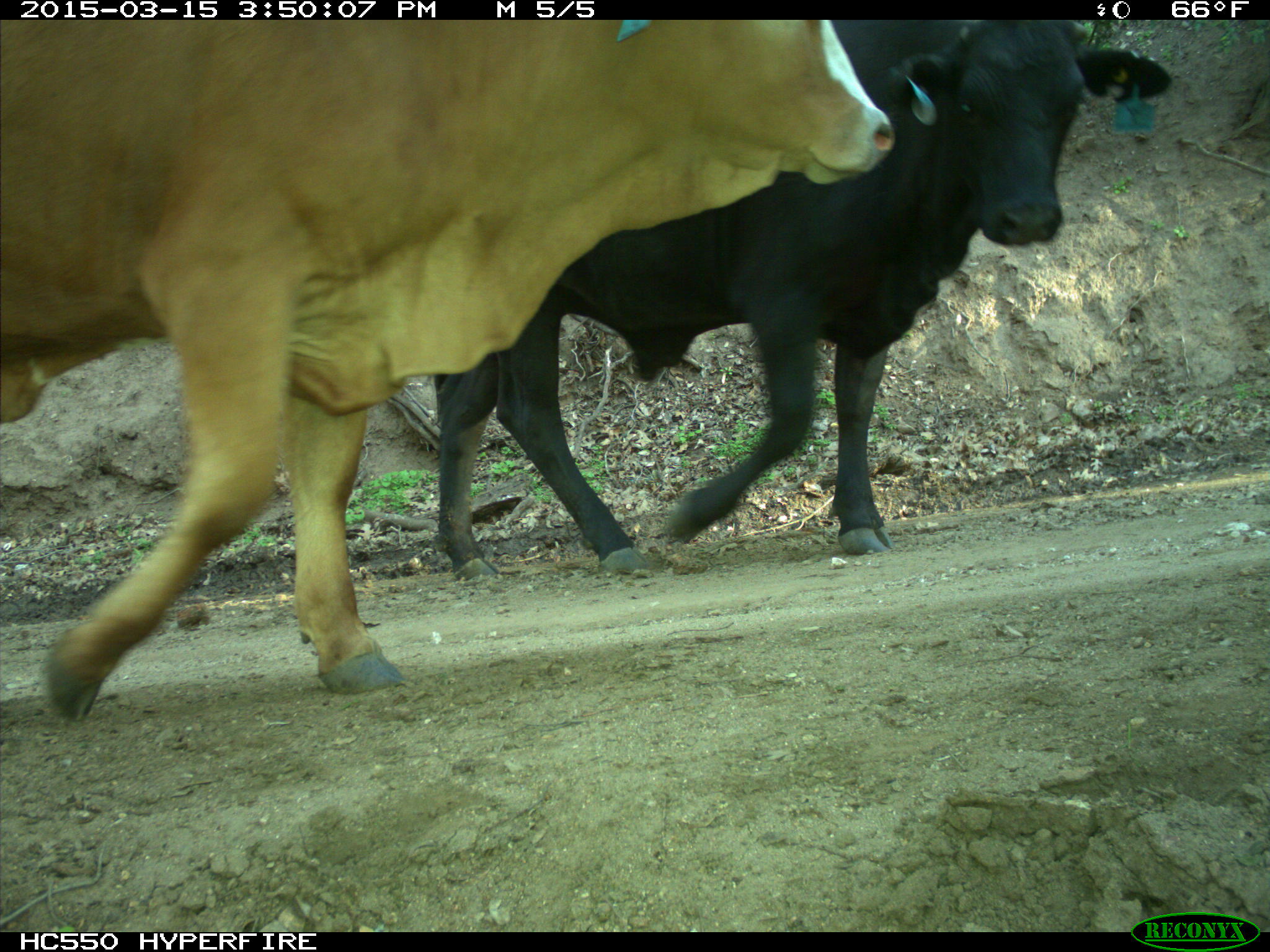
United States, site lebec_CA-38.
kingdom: Animalia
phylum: Chordata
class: Mammalia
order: Artiodactyla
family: Bovidae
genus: Bos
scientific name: Bos taurus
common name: domestic cow